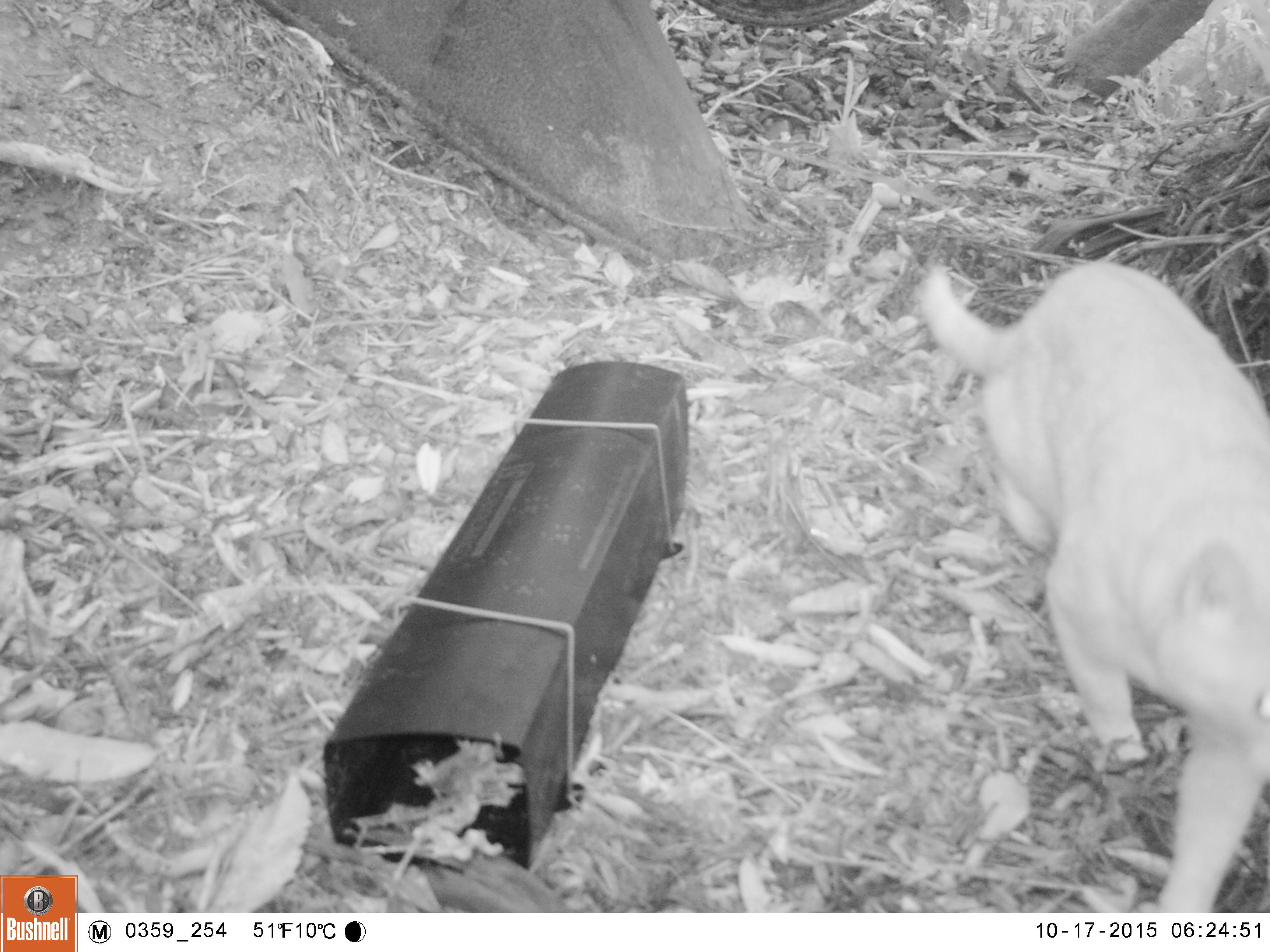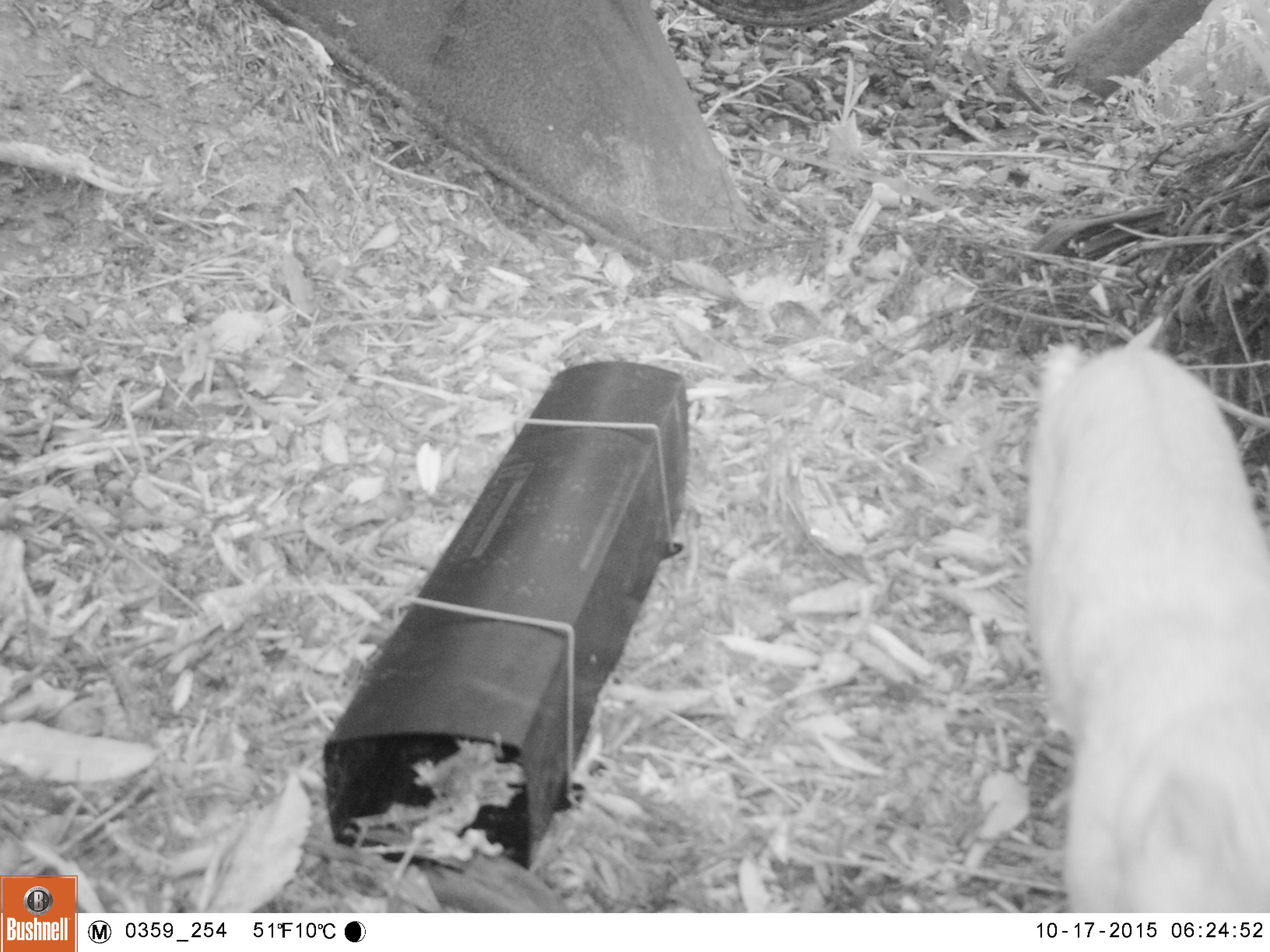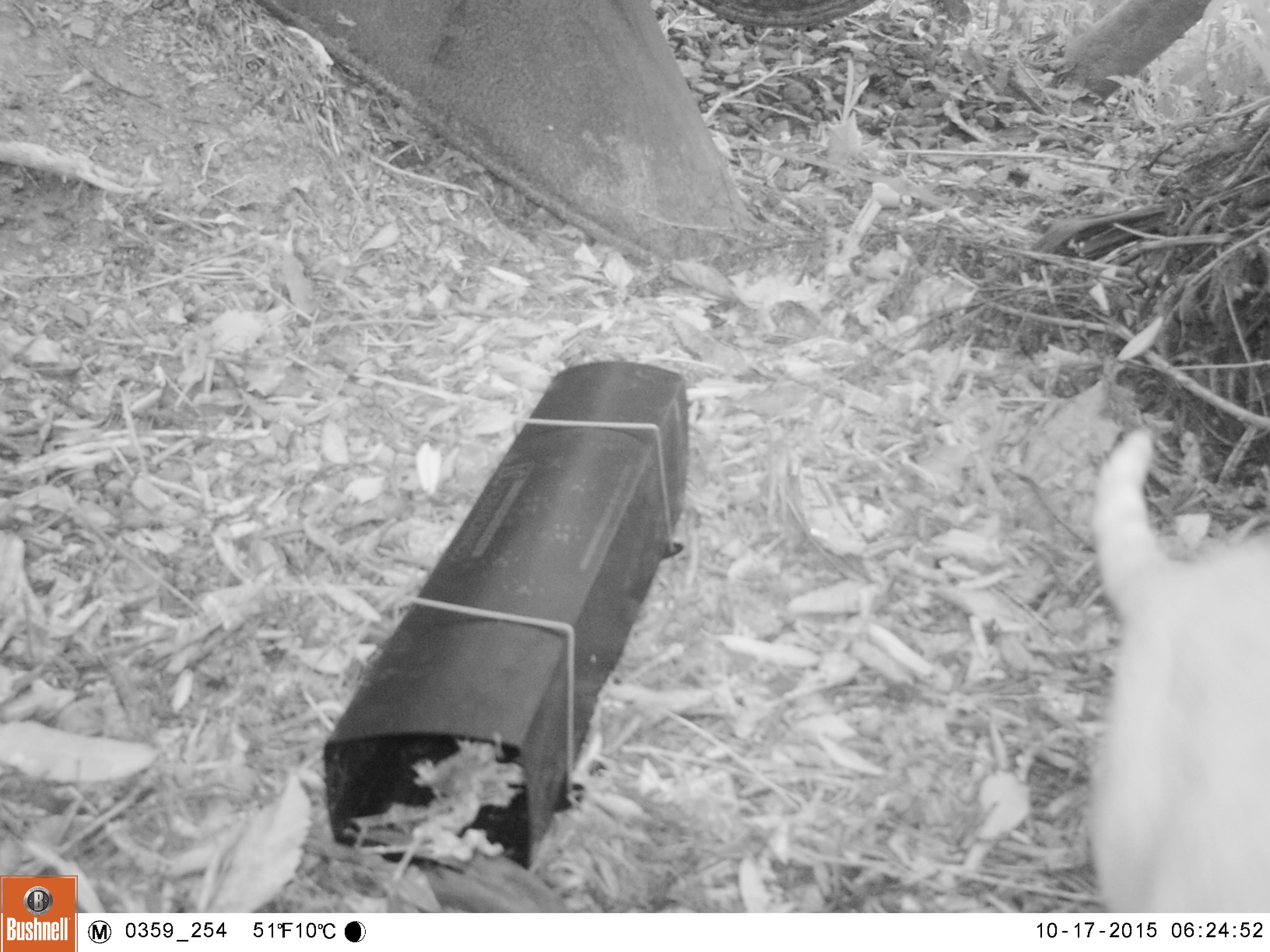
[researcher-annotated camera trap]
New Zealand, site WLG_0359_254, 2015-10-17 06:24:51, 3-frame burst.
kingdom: Animalia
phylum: Chordata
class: Mammalia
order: Carnivora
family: Felidae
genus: Felis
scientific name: Felis catus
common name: domestic cat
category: cat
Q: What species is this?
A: Cat (domestic cat) (Felis catus).